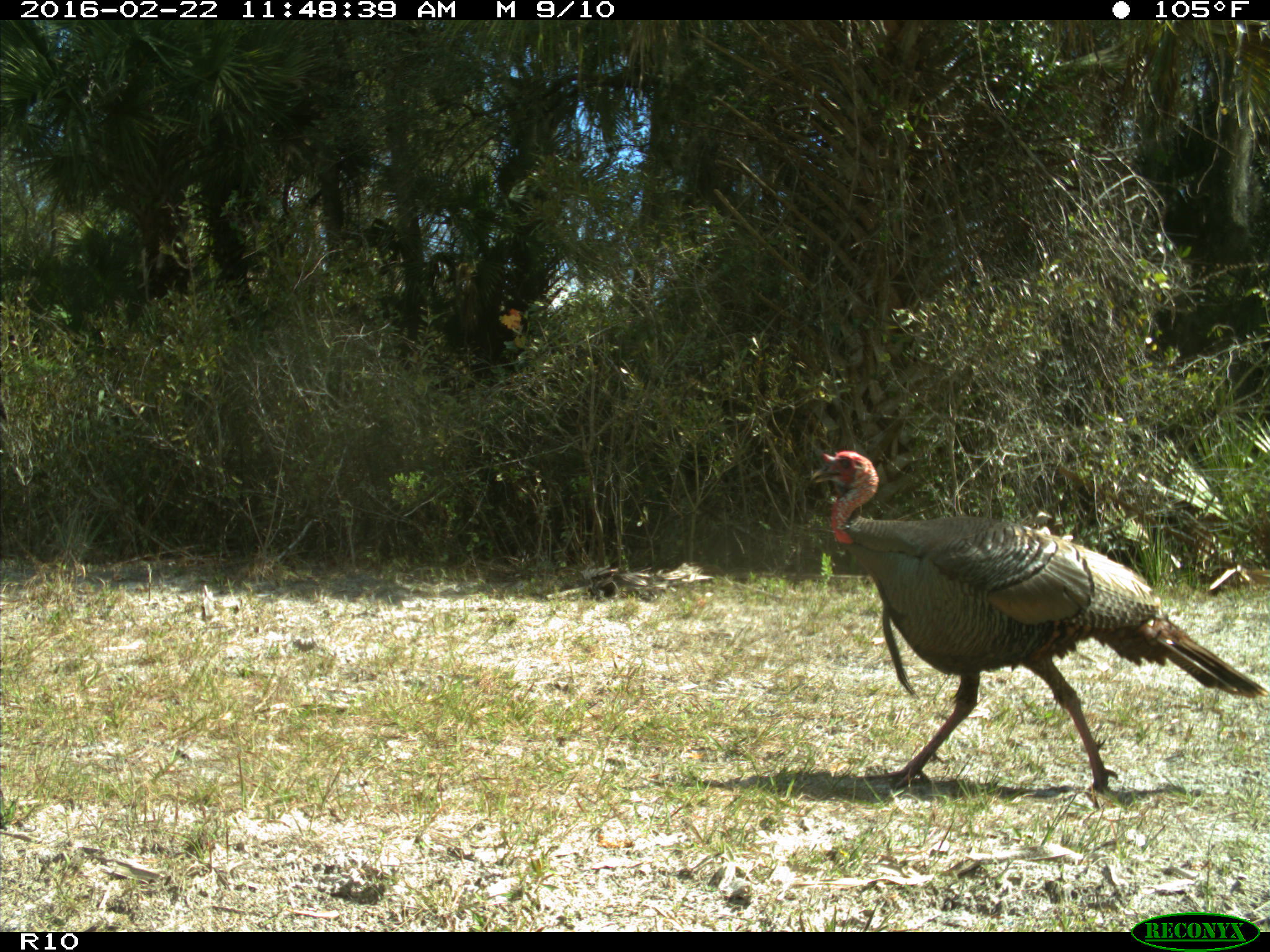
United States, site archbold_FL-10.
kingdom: Animalia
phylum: Chordata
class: Aves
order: Galliformes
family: Phasianidae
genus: Meleagris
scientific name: Meleagris gallopavo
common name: wild turkey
Meleagris gallopavo (wild turkey).